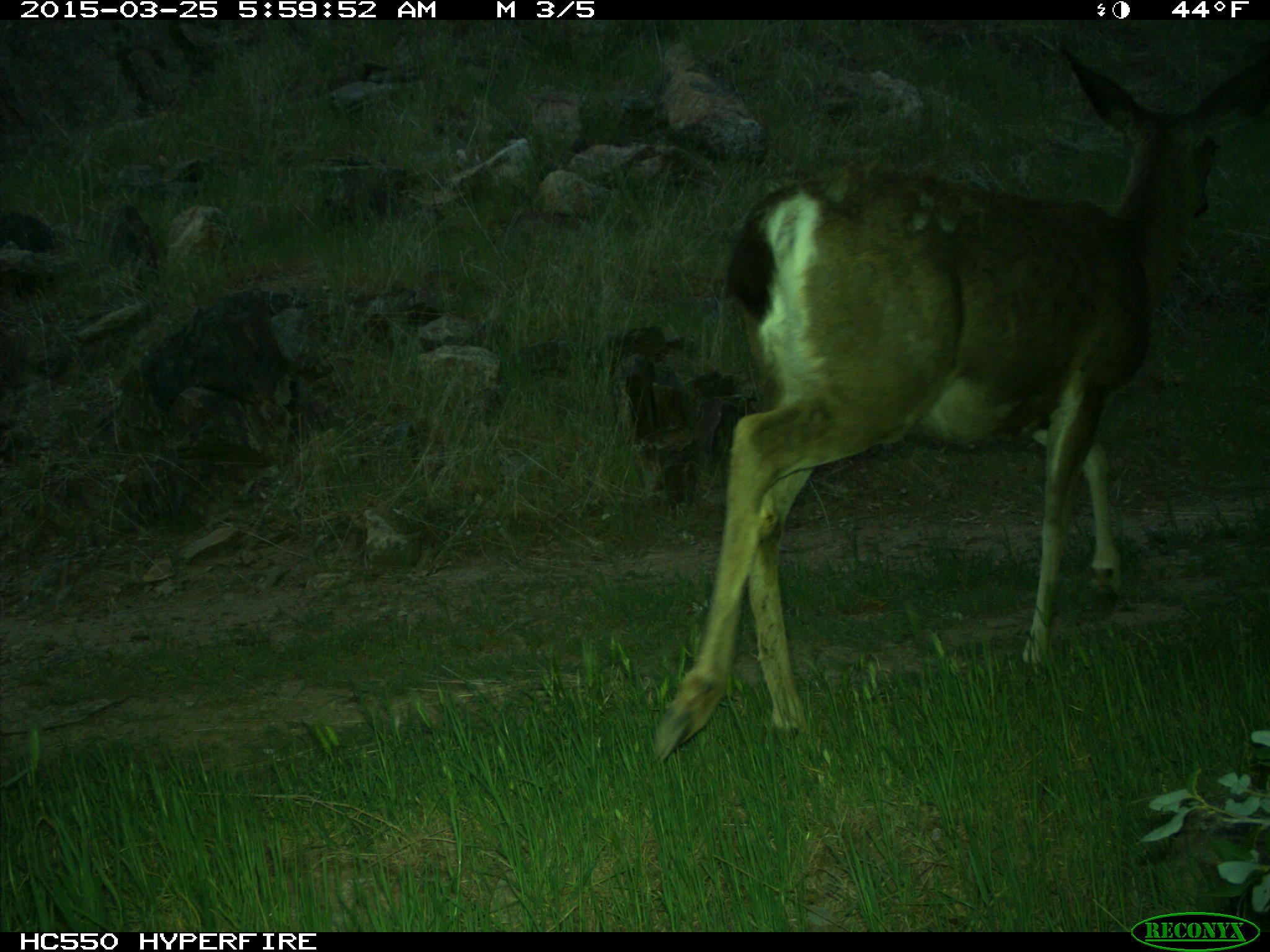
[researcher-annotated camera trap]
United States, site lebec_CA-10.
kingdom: Animalia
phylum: Chordata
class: Mammalia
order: Artiodactyla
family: Cervidae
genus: Odocoileus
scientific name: Odocoileus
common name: deer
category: unidentified deer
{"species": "unidentified deer (deer) (Odocoileus)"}